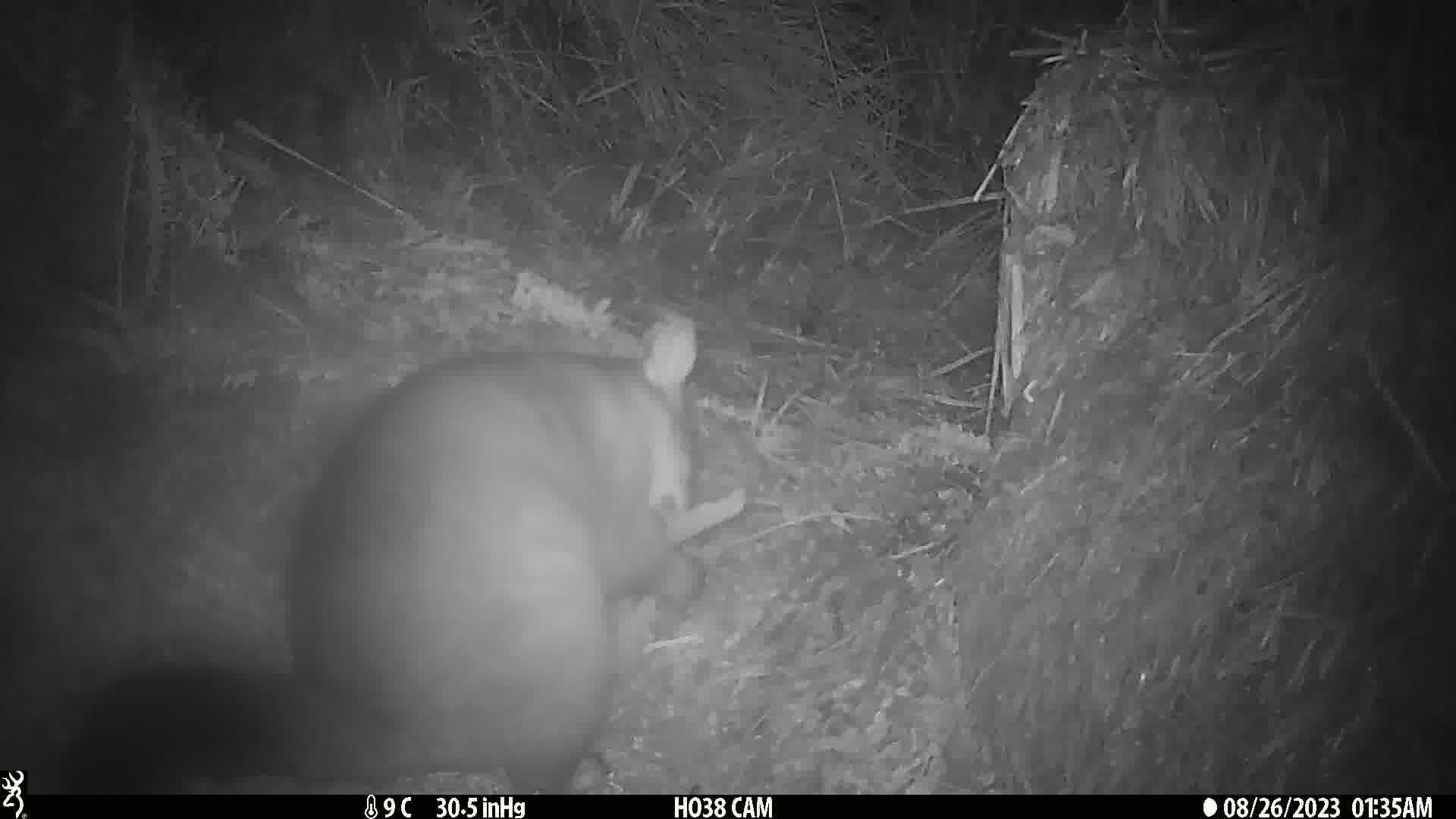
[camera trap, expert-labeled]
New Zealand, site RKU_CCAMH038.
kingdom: Animalia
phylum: Chordata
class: Mammalia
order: Diprotodontia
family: Phalangeridae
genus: Trichosurus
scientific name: Trichosurus vulpecula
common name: common brushtail possum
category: possum